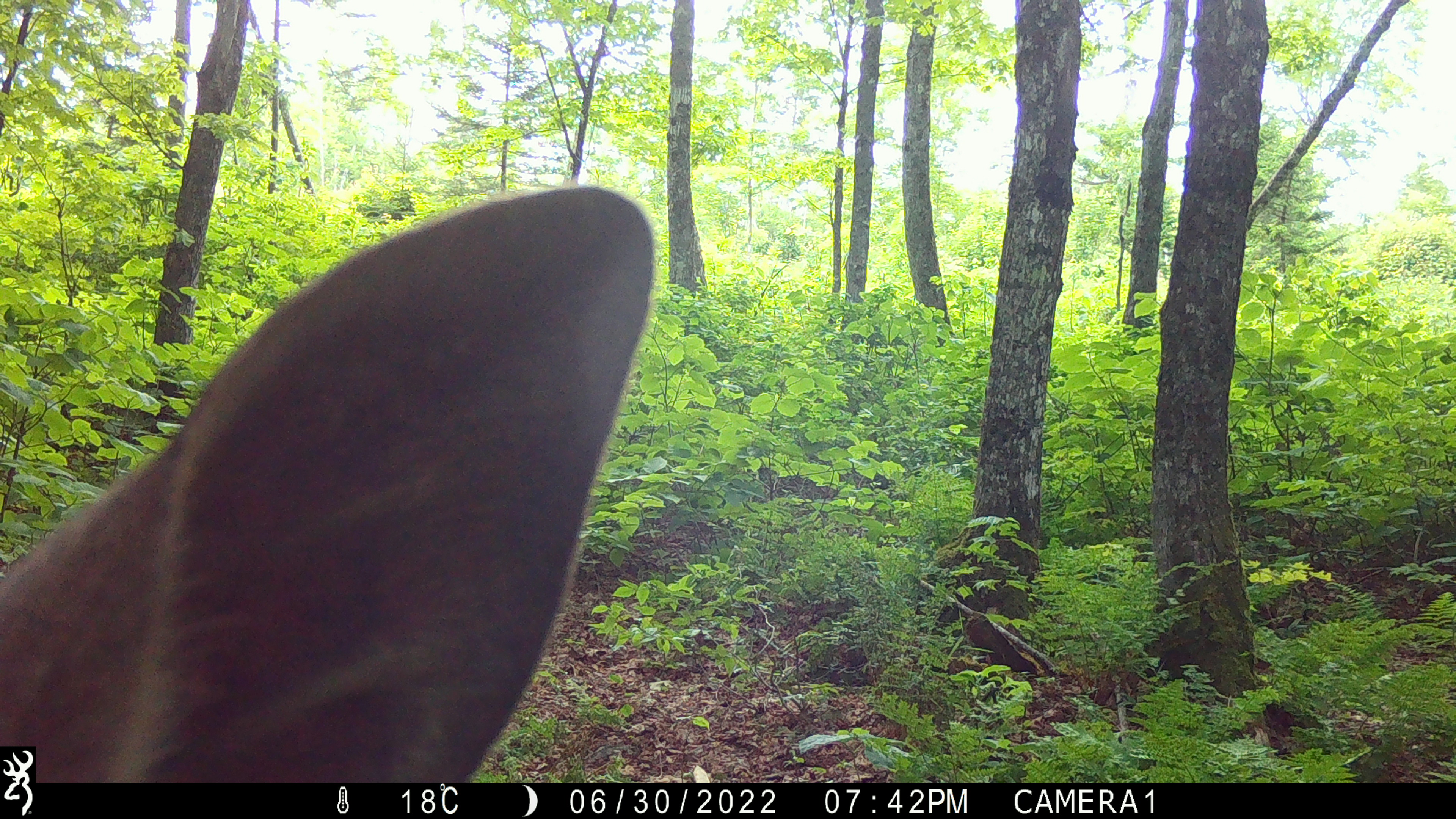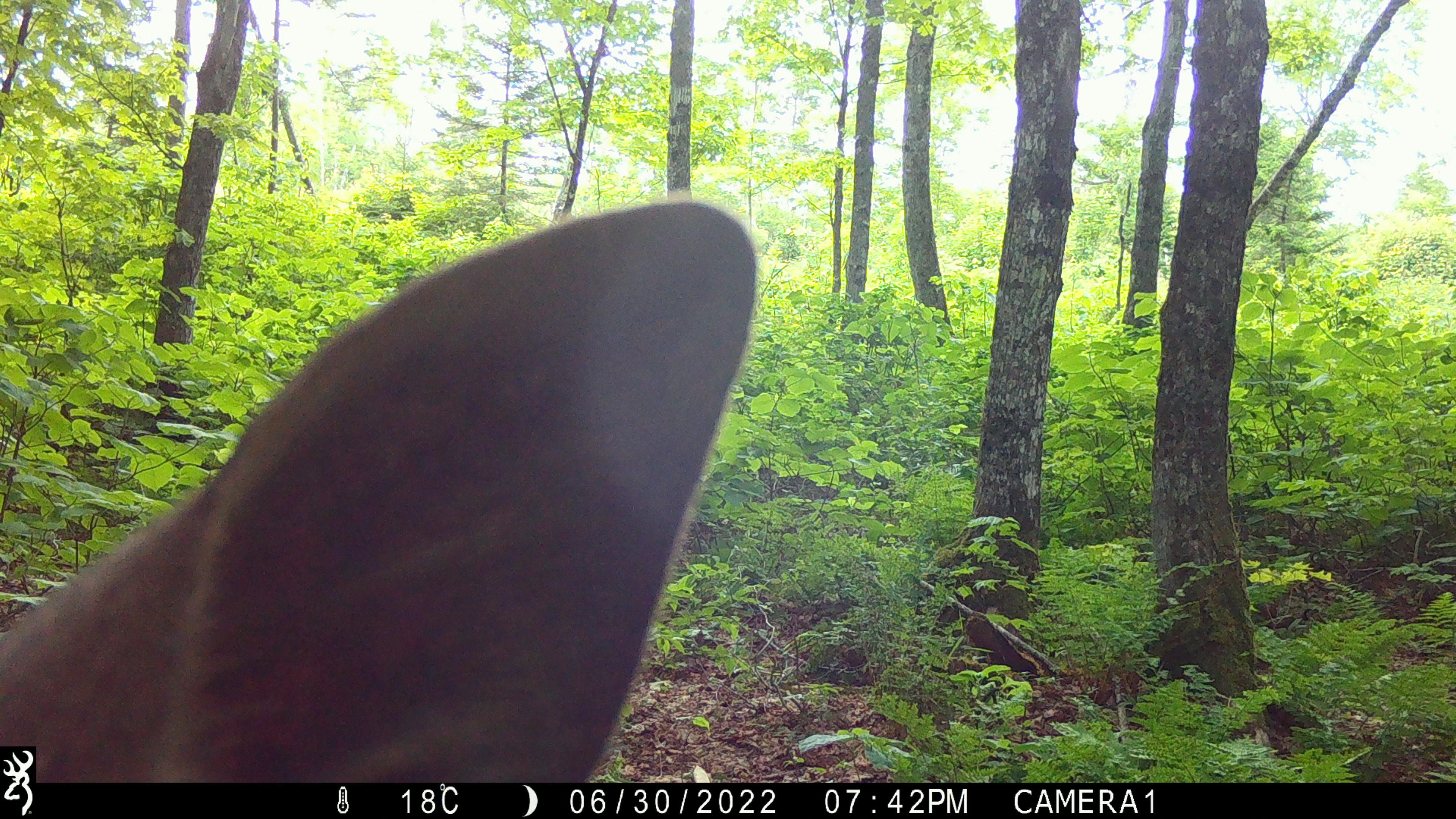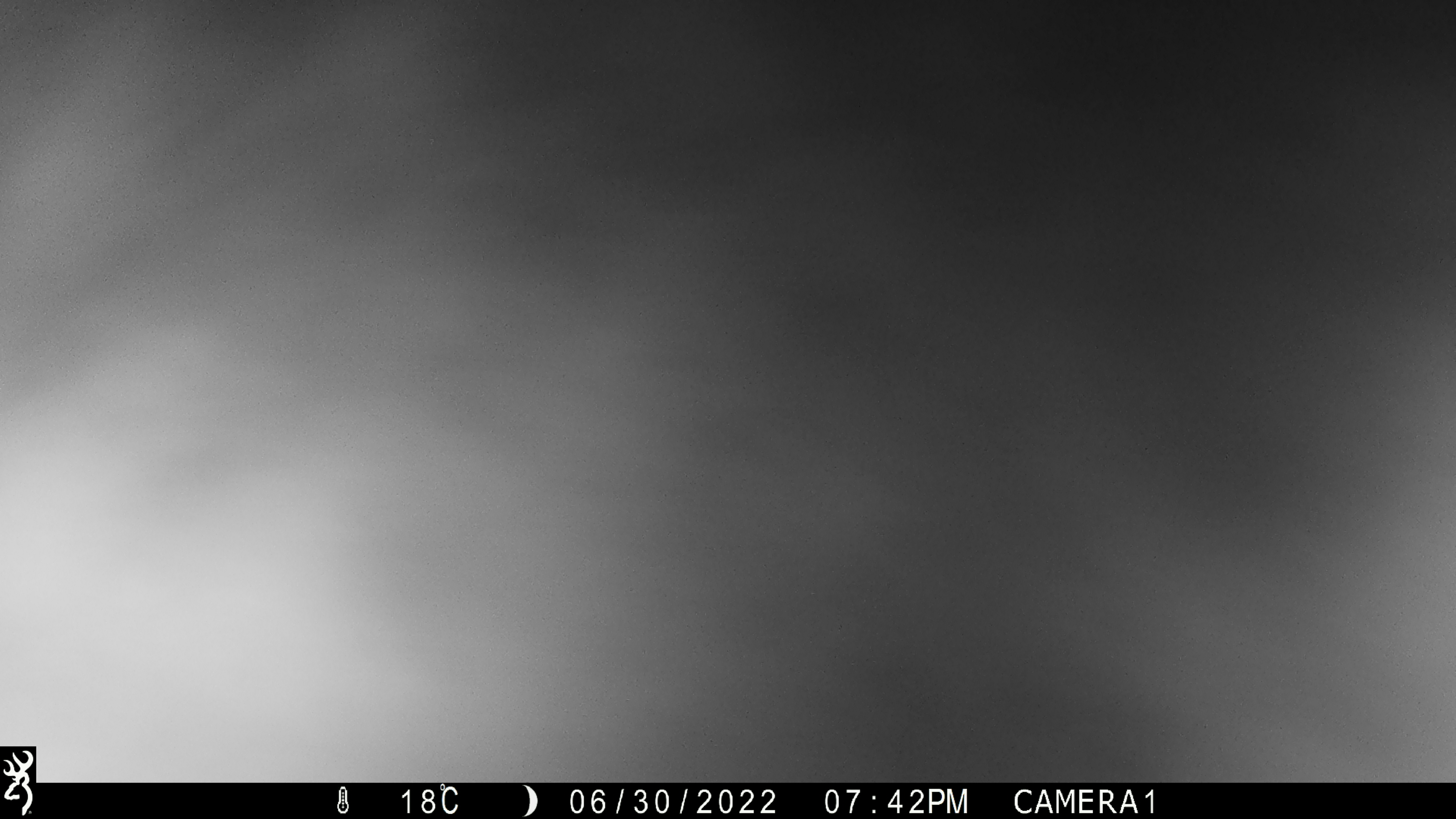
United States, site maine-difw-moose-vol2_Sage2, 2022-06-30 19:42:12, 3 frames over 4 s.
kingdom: Animalia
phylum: Chordata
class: Mammalia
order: Artiodactyla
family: Cervidae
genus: Alces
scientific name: Alces alces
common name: moose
Moose (Alces alces).